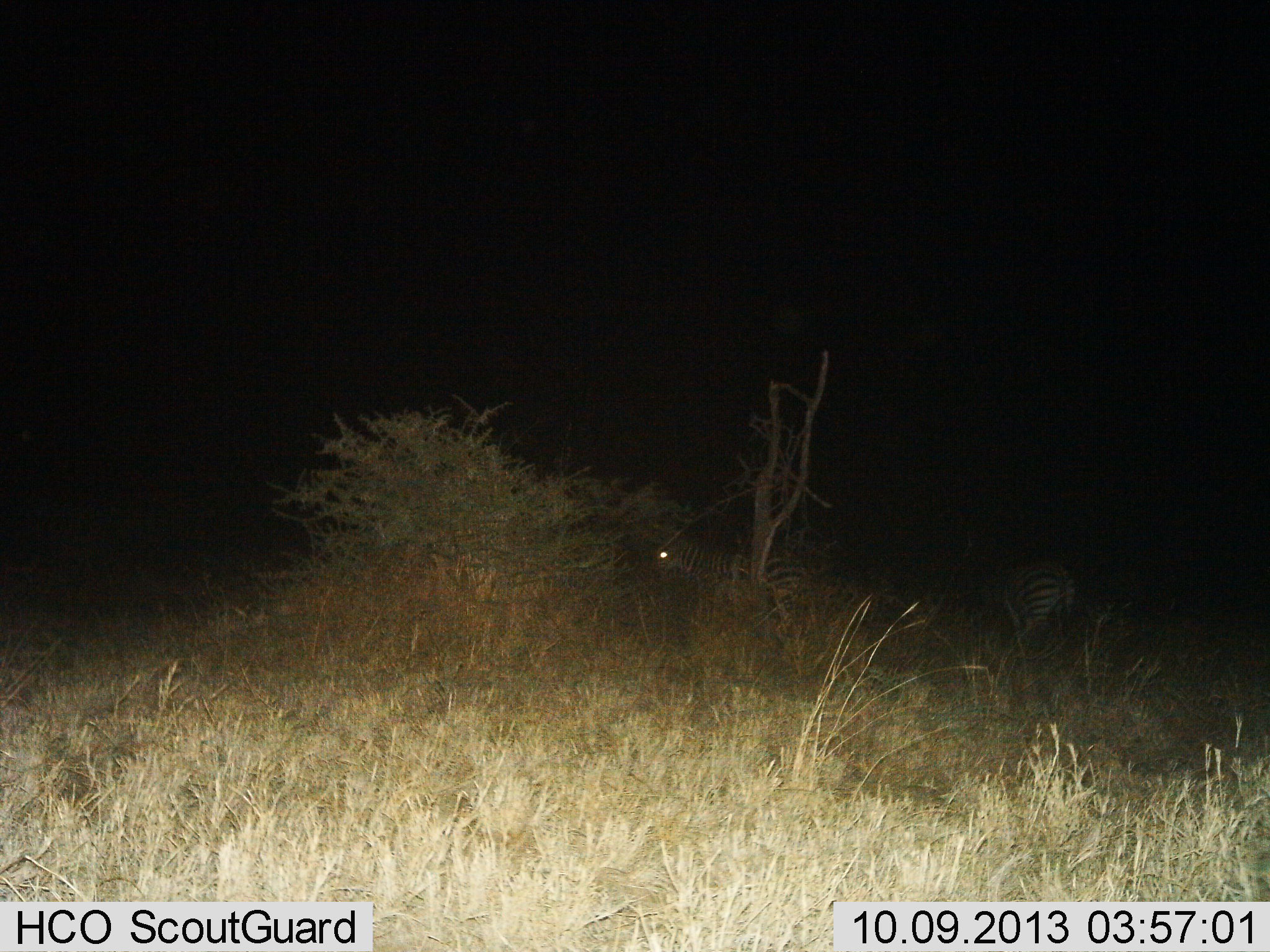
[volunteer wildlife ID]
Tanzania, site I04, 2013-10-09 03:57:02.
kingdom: Animalia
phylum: Chordata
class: Mammalia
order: Perissodactyla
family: Equidae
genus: Equus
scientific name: Equus quagga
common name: plains zebra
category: zebra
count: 2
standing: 83%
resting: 4%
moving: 12%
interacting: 0%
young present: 0%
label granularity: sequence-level